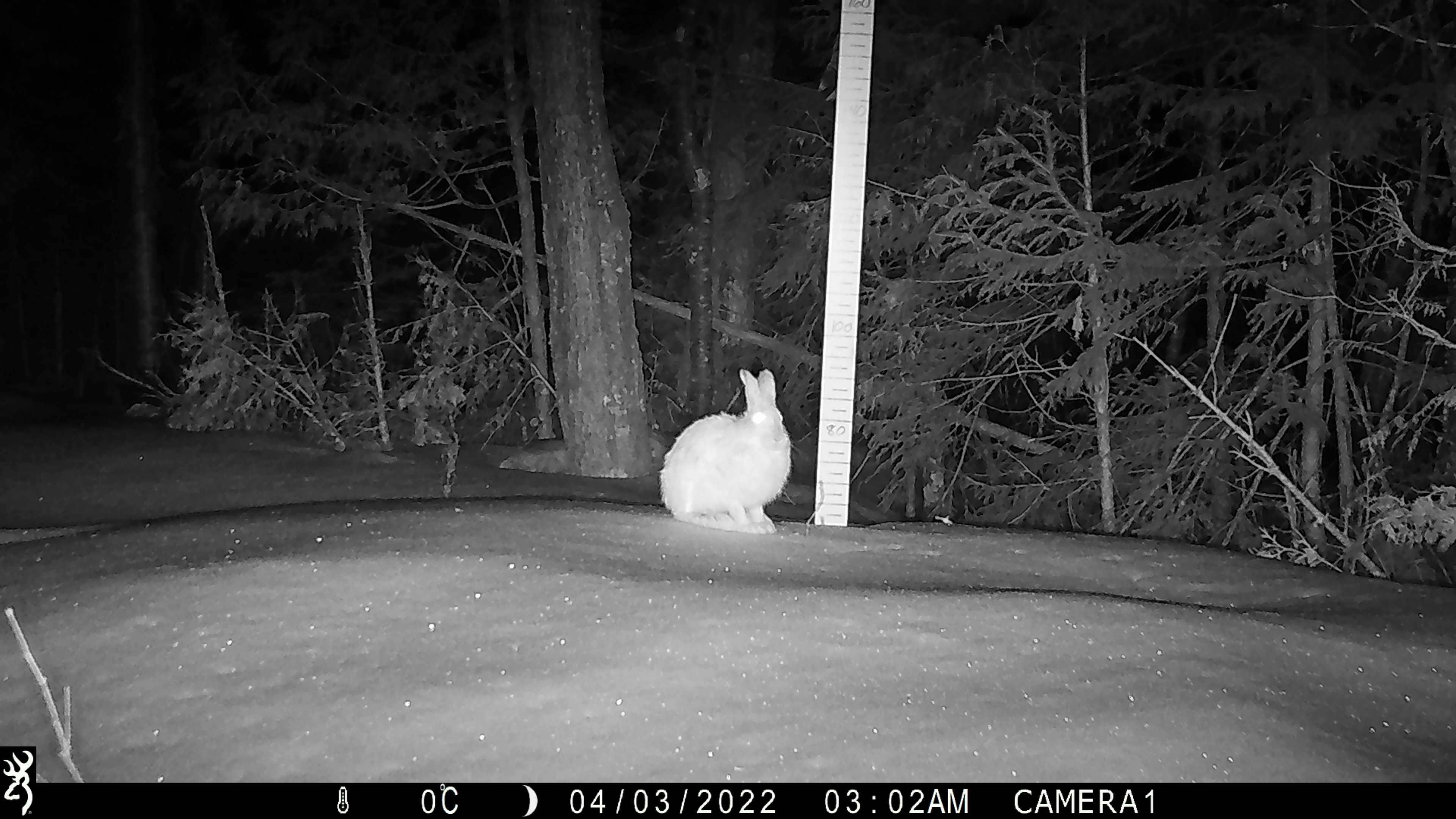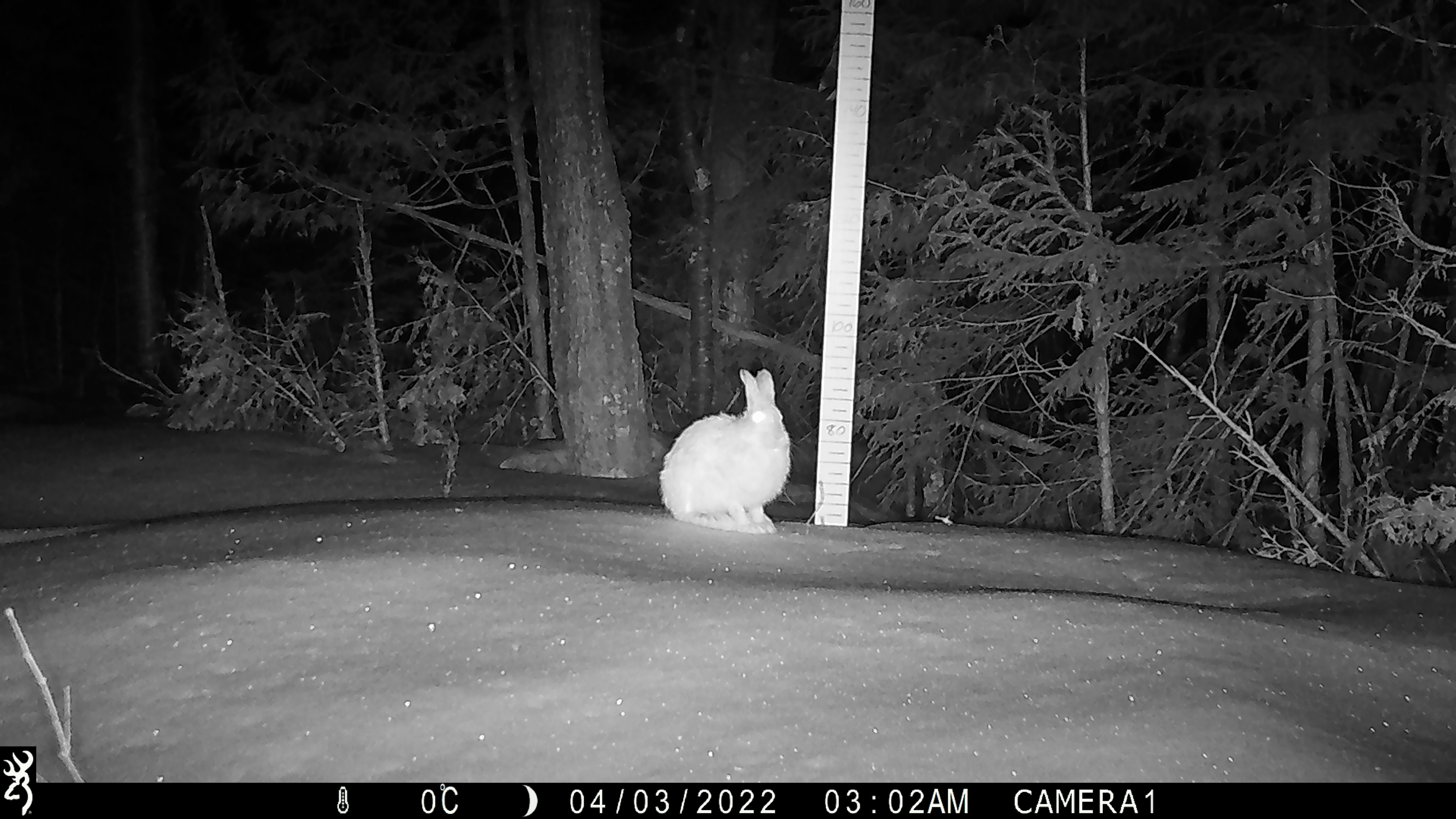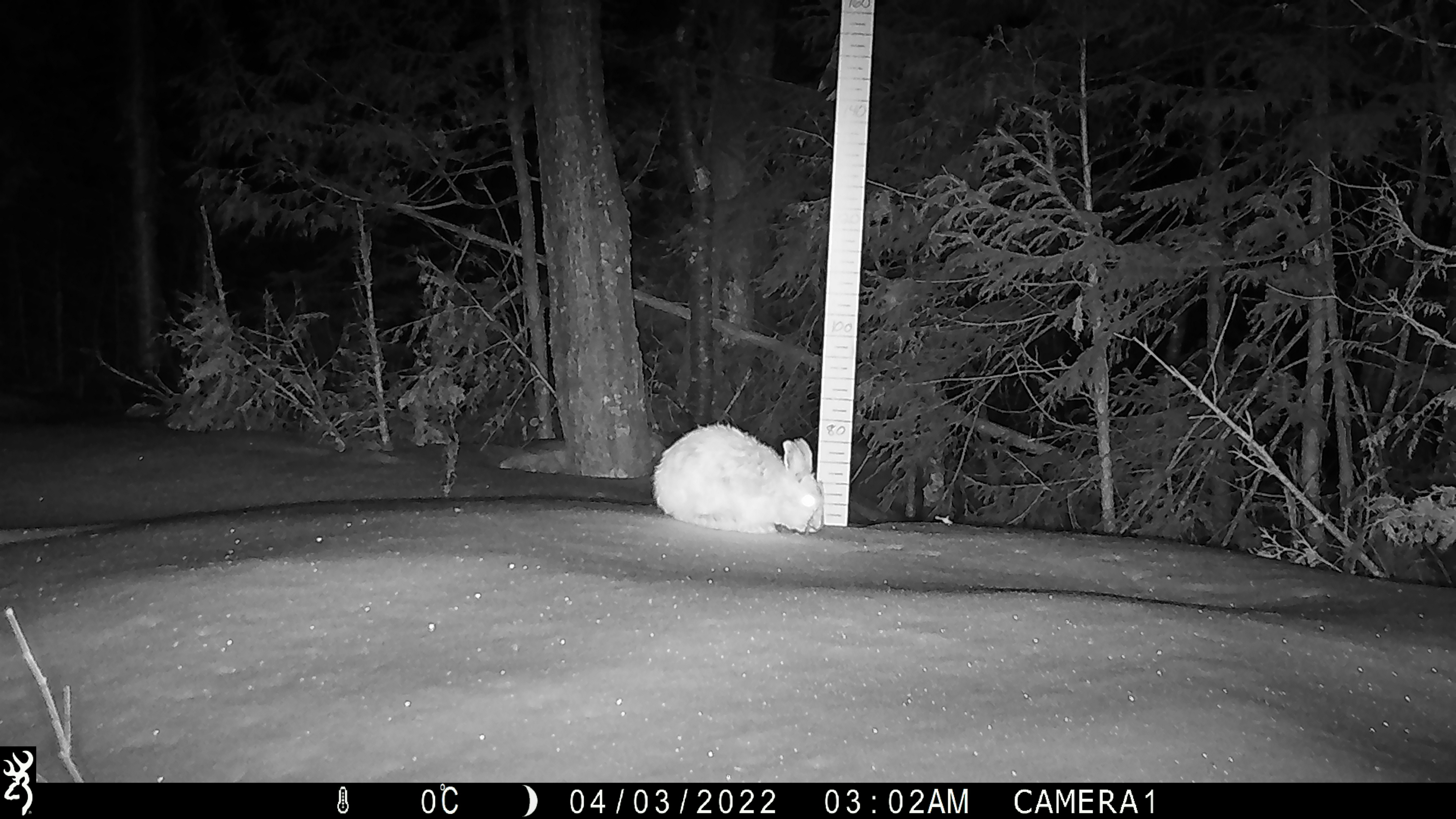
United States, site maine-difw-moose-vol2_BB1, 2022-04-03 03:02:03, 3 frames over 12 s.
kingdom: Animalia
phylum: Chordata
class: Mammalia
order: Lagomorpha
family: Leporidae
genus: Lepus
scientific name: Lepus americanus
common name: snowshoe hare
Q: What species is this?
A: Snowshoe hare (Lepus americanus).